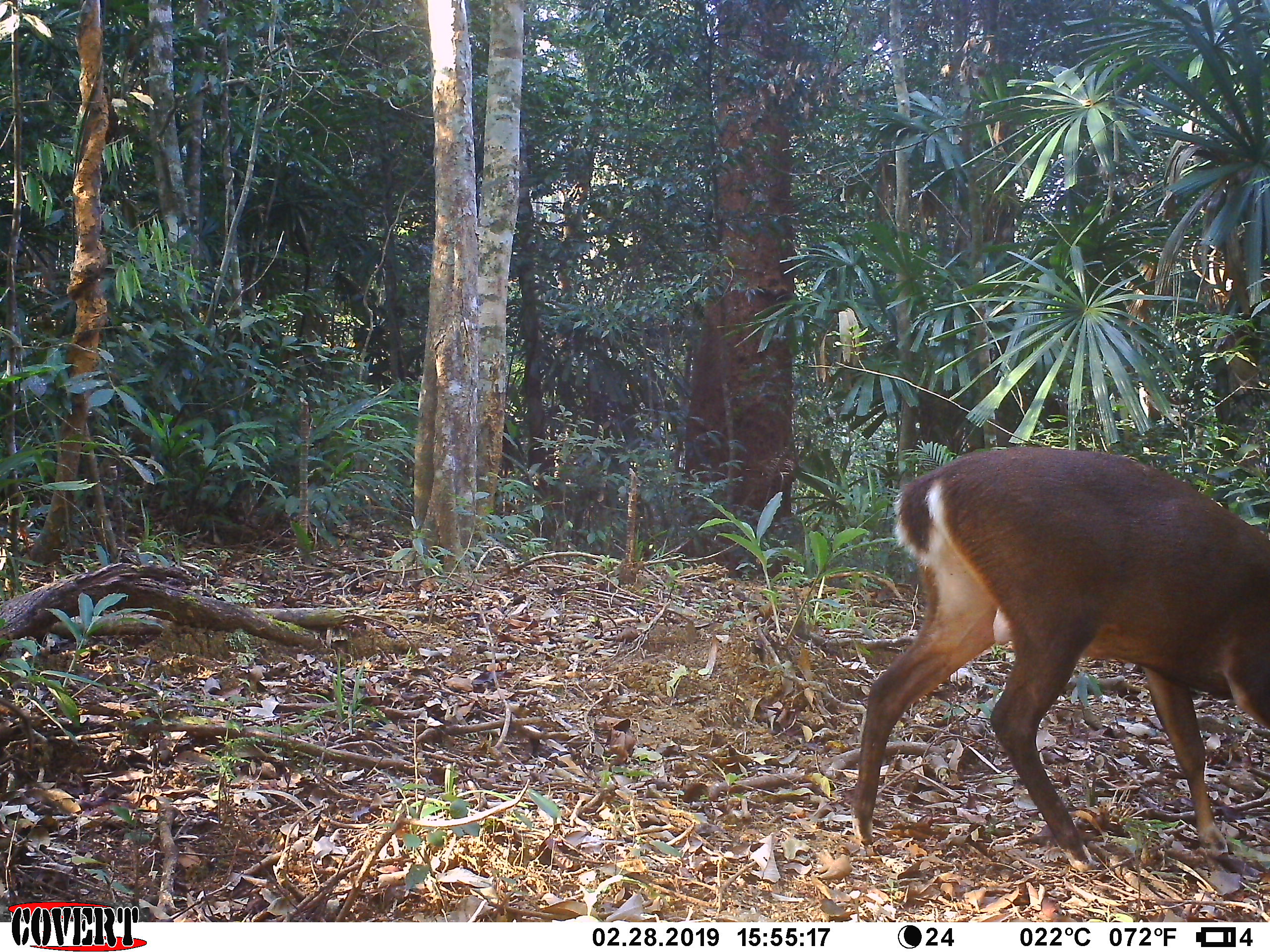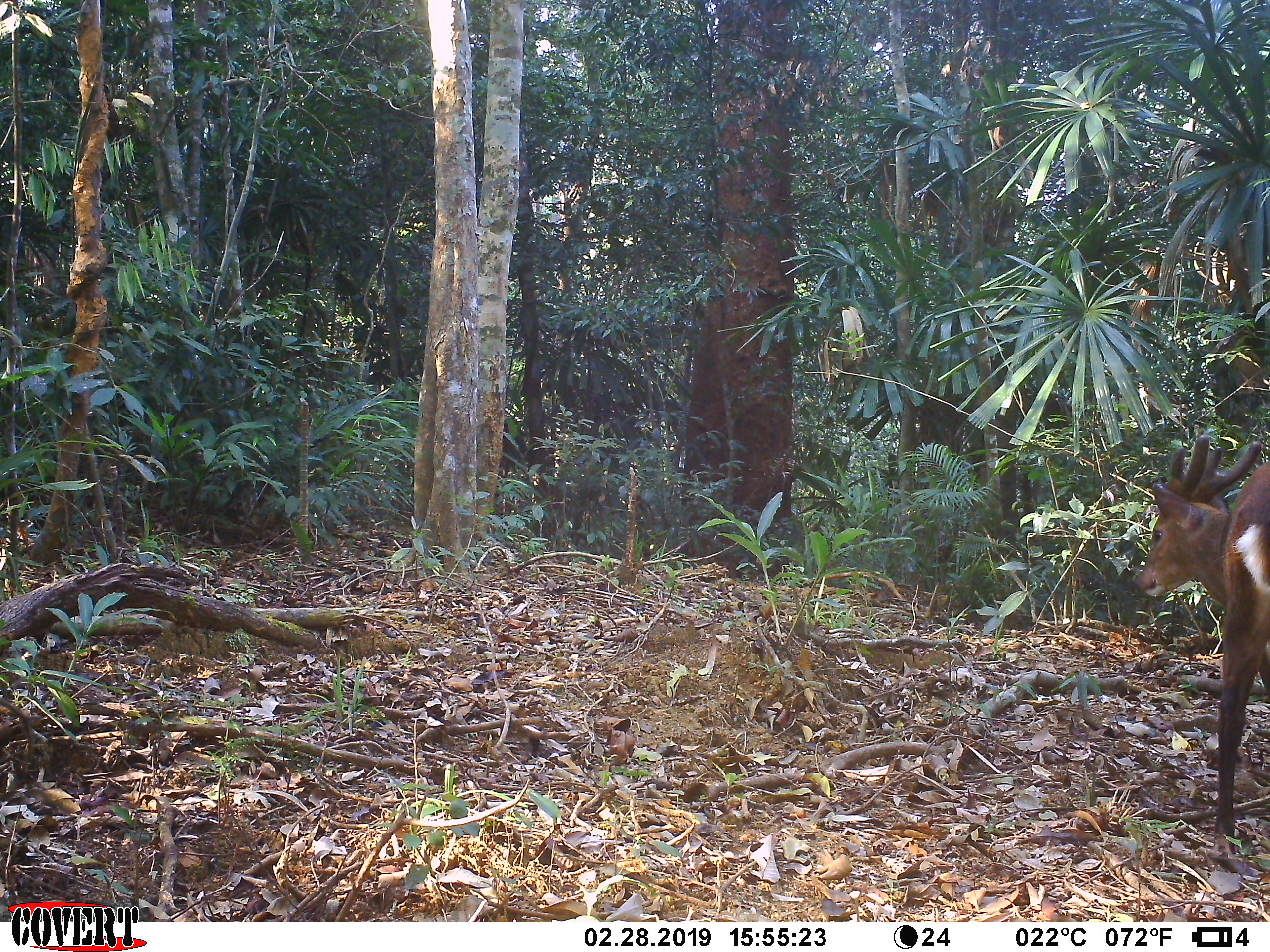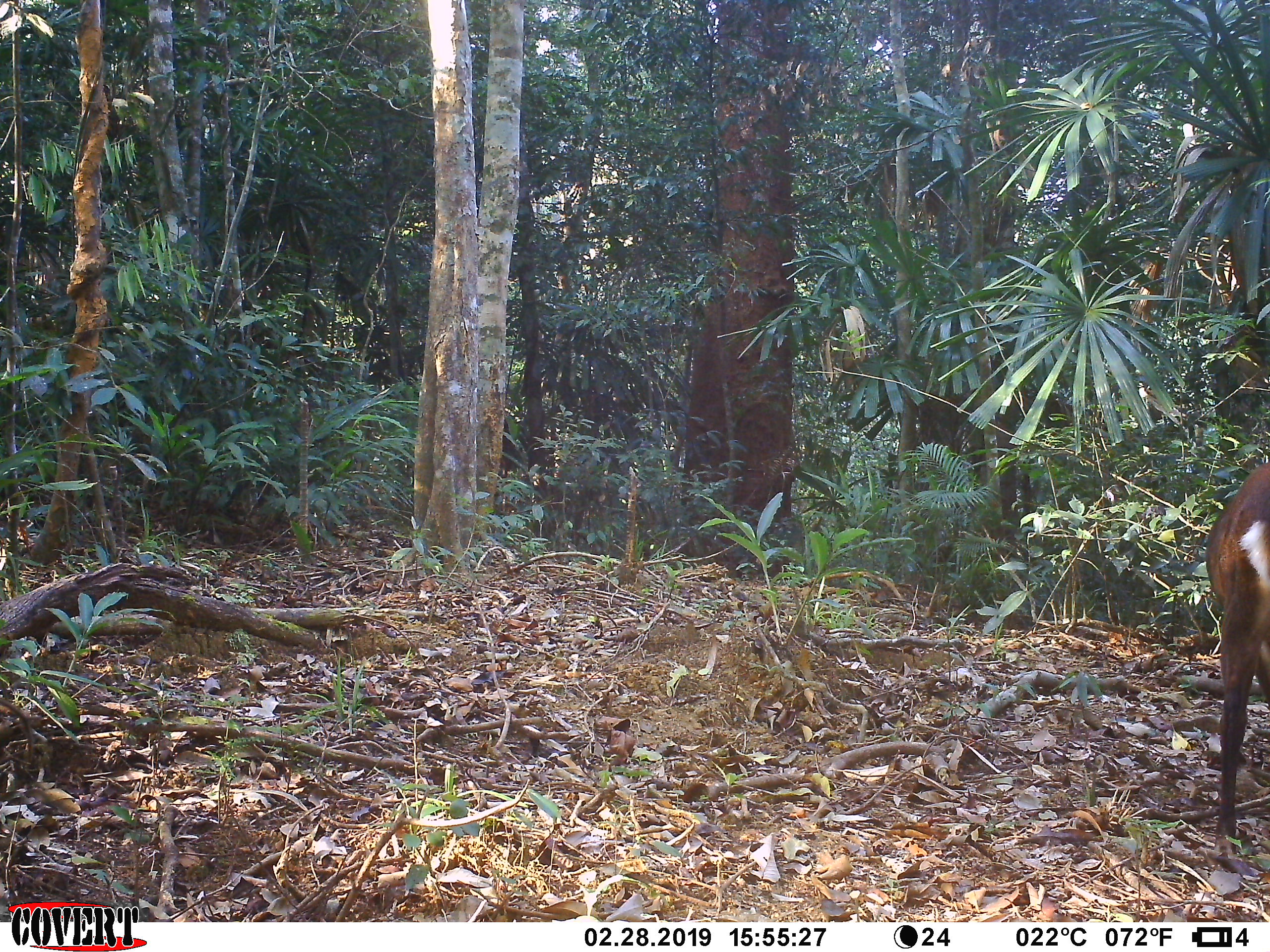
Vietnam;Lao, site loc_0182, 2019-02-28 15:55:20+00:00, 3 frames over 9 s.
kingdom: Animalia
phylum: Chordata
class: Mammalia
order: Artiodactyla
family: Cervidae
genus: Muntiacus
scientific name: Muntiacus vuquangensis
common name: large-antlered muntjac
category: large antlered muntjac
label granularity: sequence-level